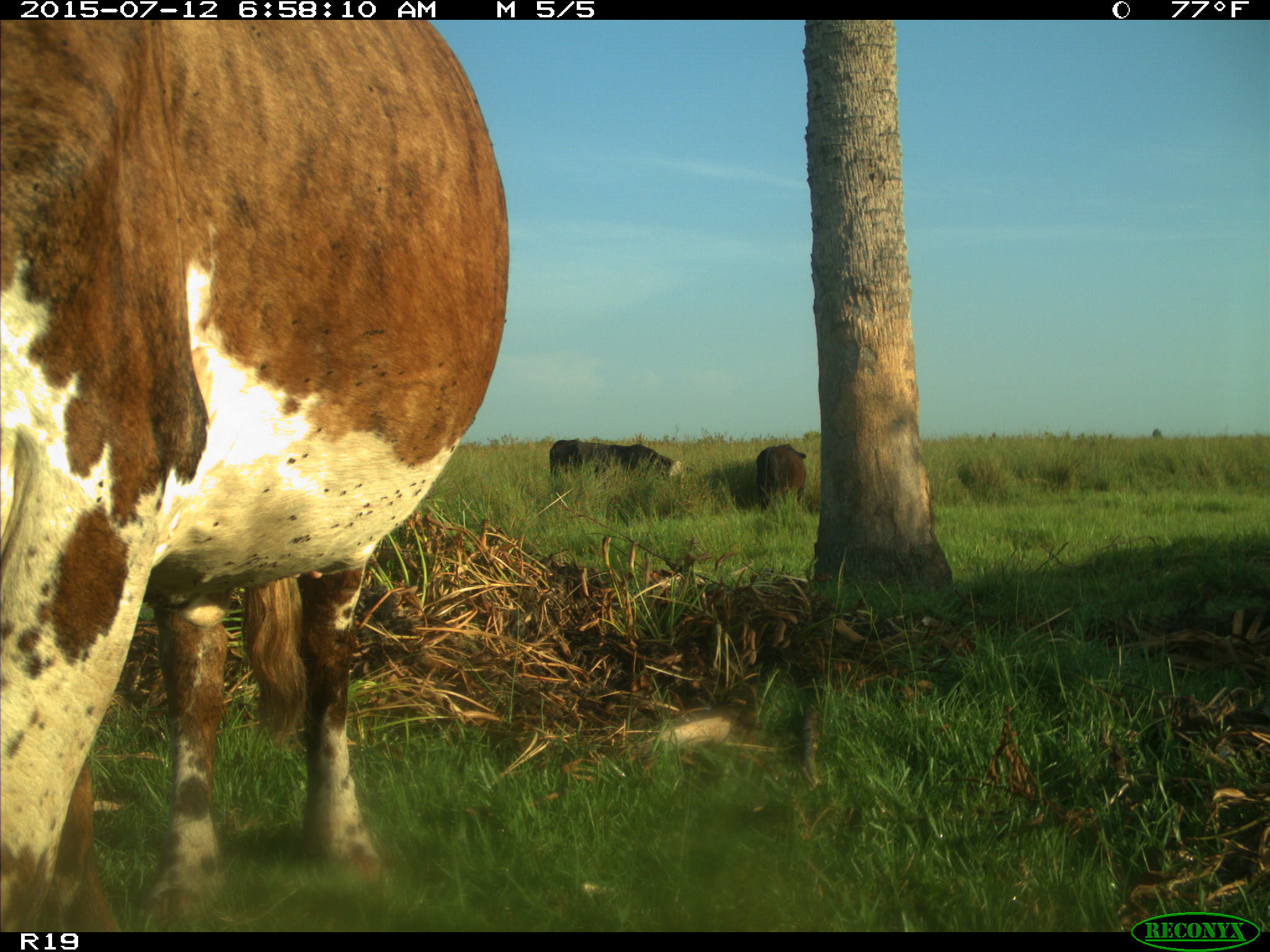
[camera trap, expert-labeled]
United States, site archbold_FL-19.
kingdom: Animalia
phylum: Chordata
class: Mammalia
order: Artiodactyla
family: Bovidae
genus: Bos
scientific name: Bos taurus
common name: domestic cow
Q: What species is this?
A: Bos taurus (domestic cow).